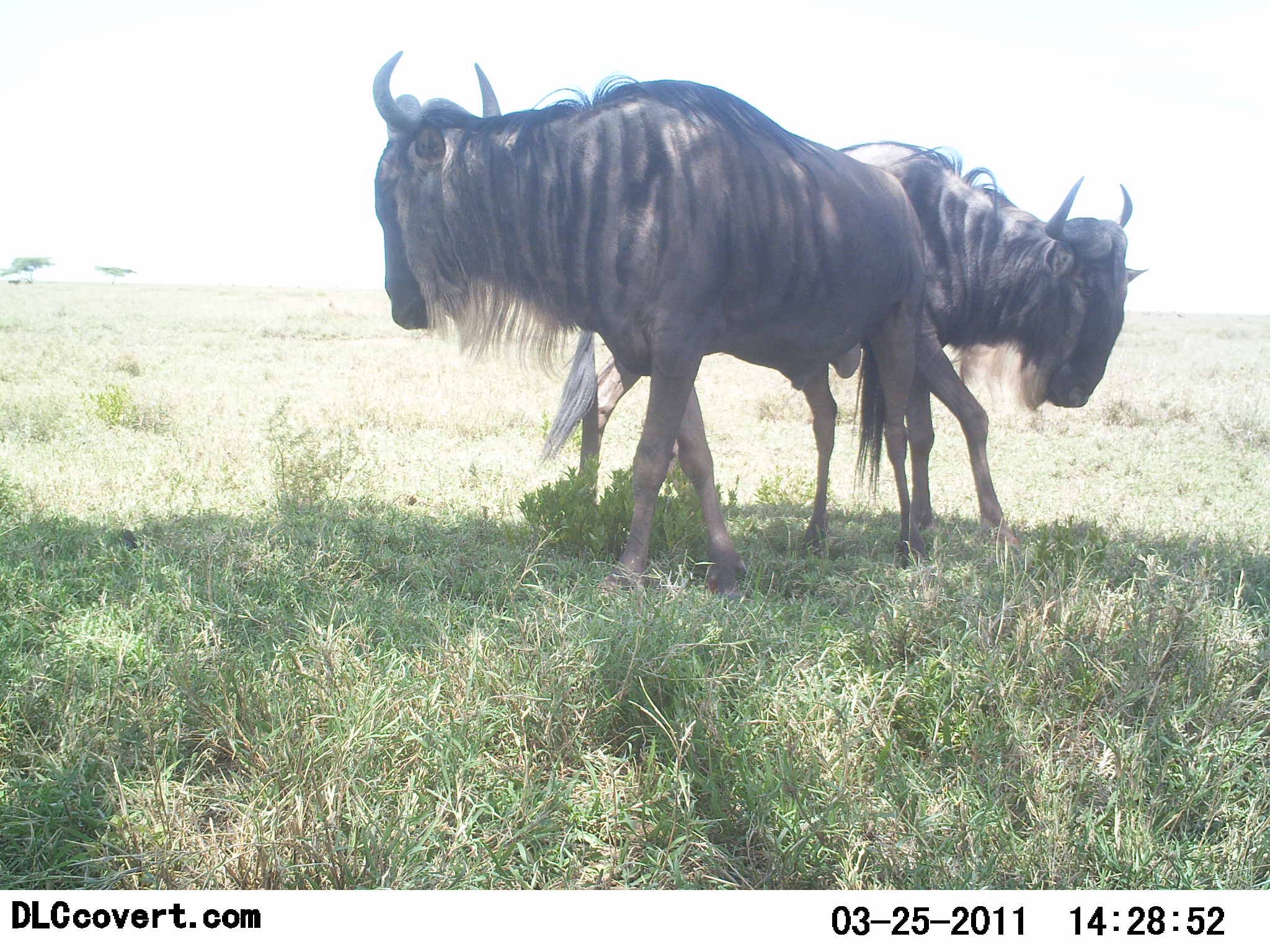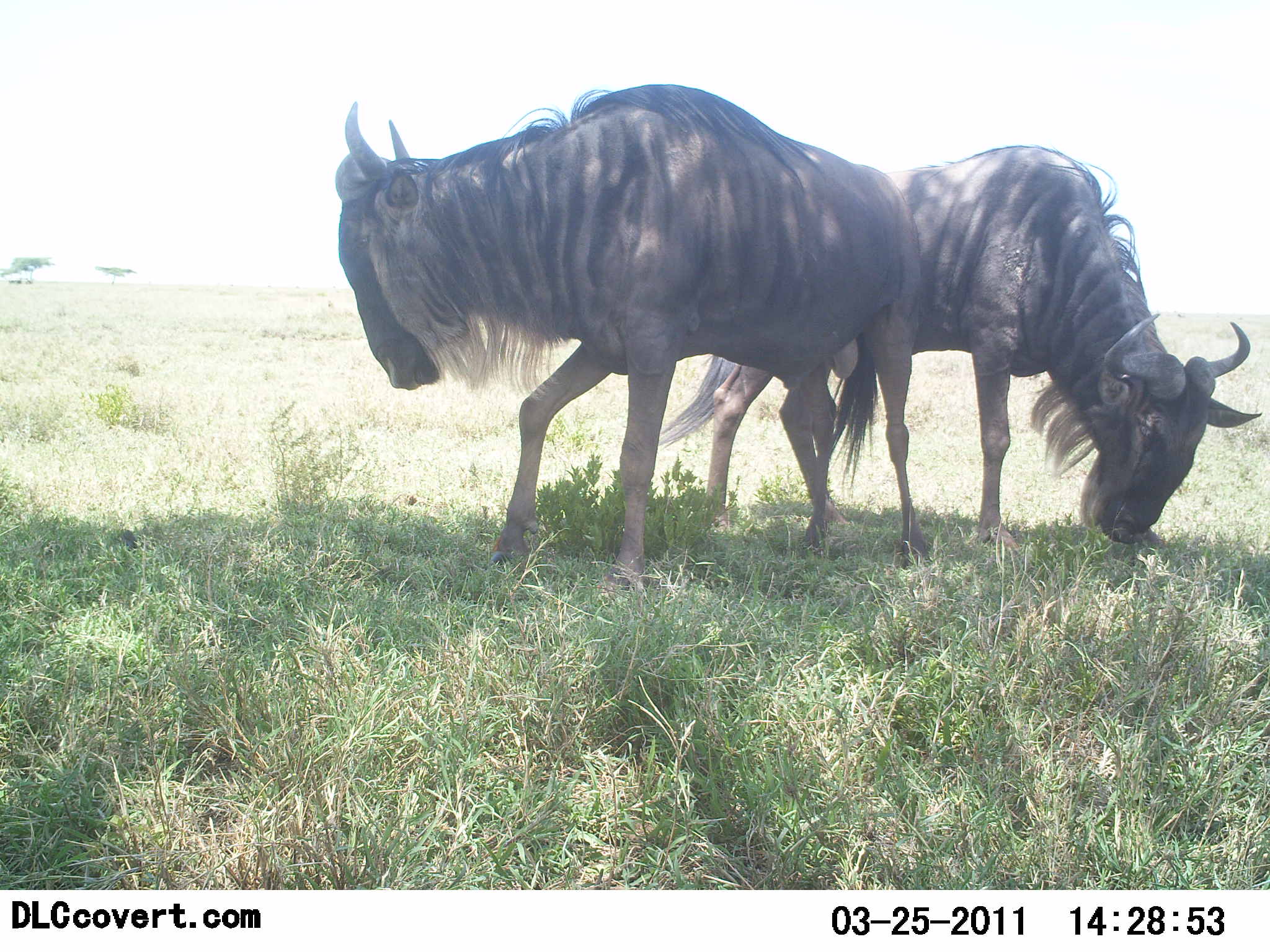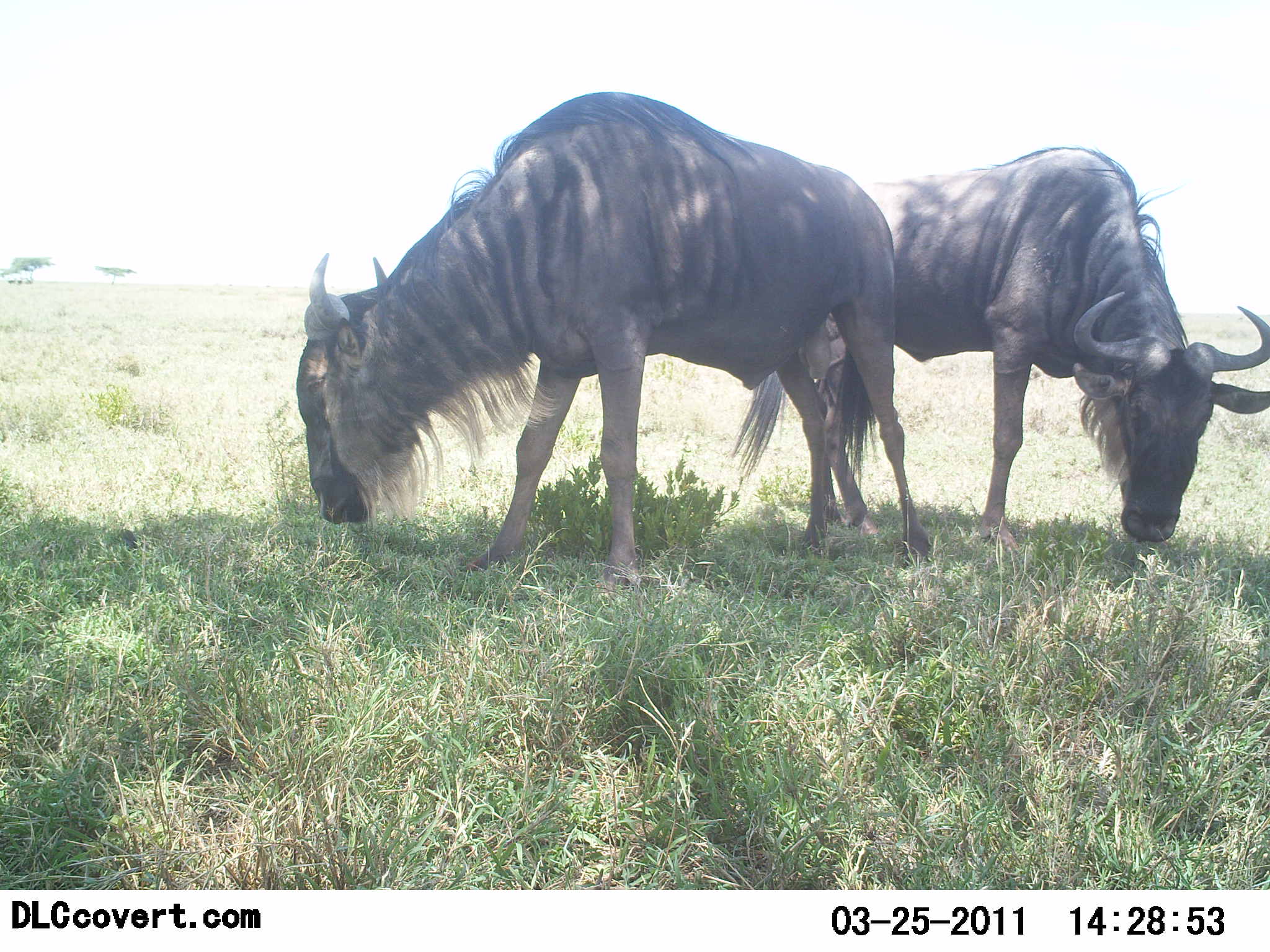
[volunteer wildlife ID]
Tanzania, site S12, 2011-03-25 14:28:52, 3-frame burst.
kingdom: Animalia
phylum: Chordata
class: Mammalia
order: Artiodactyla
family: Bovidae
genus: Connochaetes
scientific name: Connochaetes taurinus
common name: blue wildebeest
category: wildebeest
Wildebeest (blue wildebeest) (Connochaetes taurinus), count 2. Behavior (volunteer vote fractions): standing 25%, resting 0%, moving 8%, interacting 0%. Young present (vote fraction): 0%. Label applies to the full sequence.